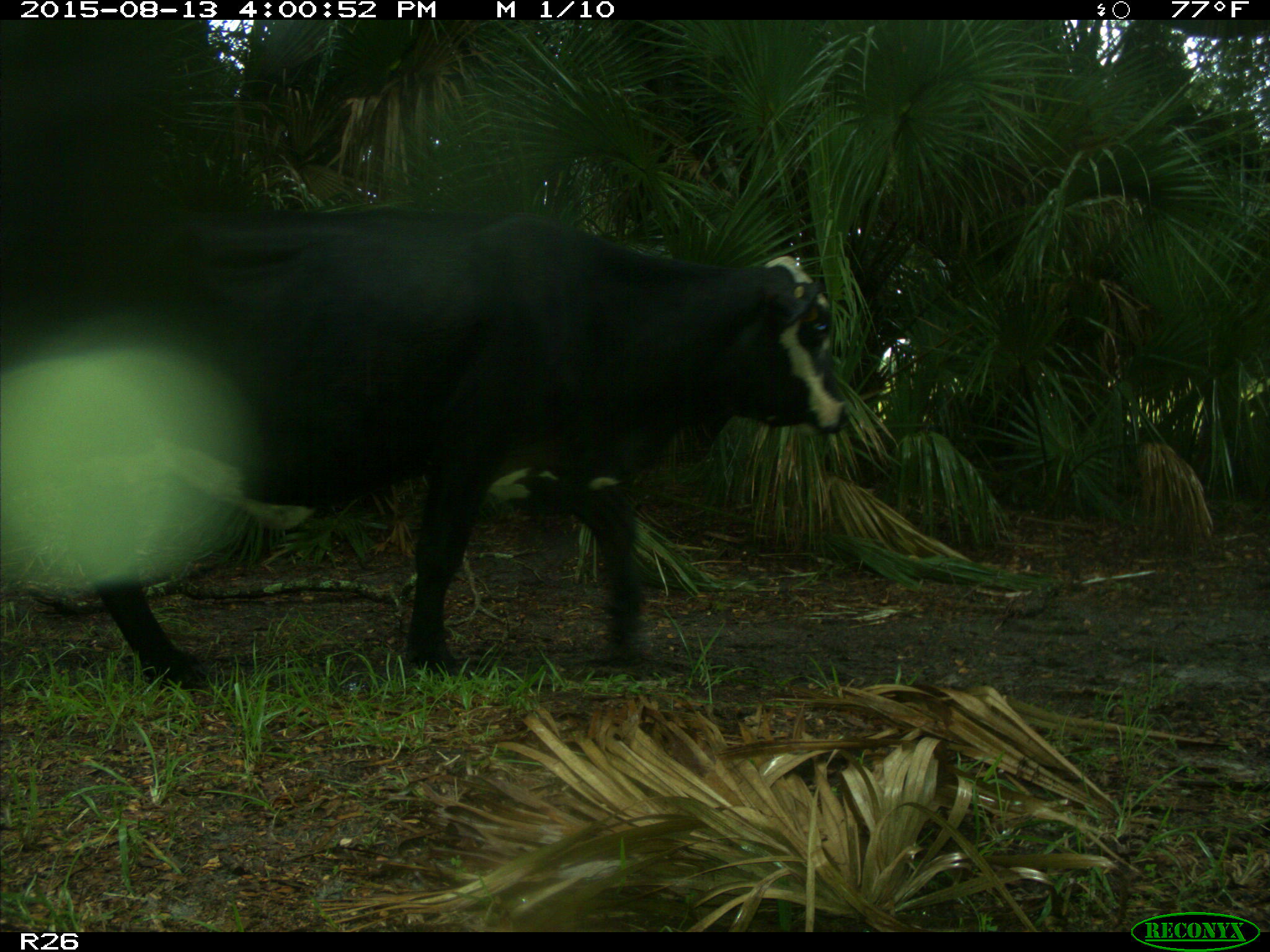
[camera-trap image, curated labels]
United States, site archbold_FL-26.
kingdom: Animalia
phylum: Chordata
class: Mammalia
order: Artiodactyla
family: Bovidae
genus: Bos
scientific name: Bos taurus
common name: domestic cow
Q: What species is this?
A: Bos taurus (domestic cow).